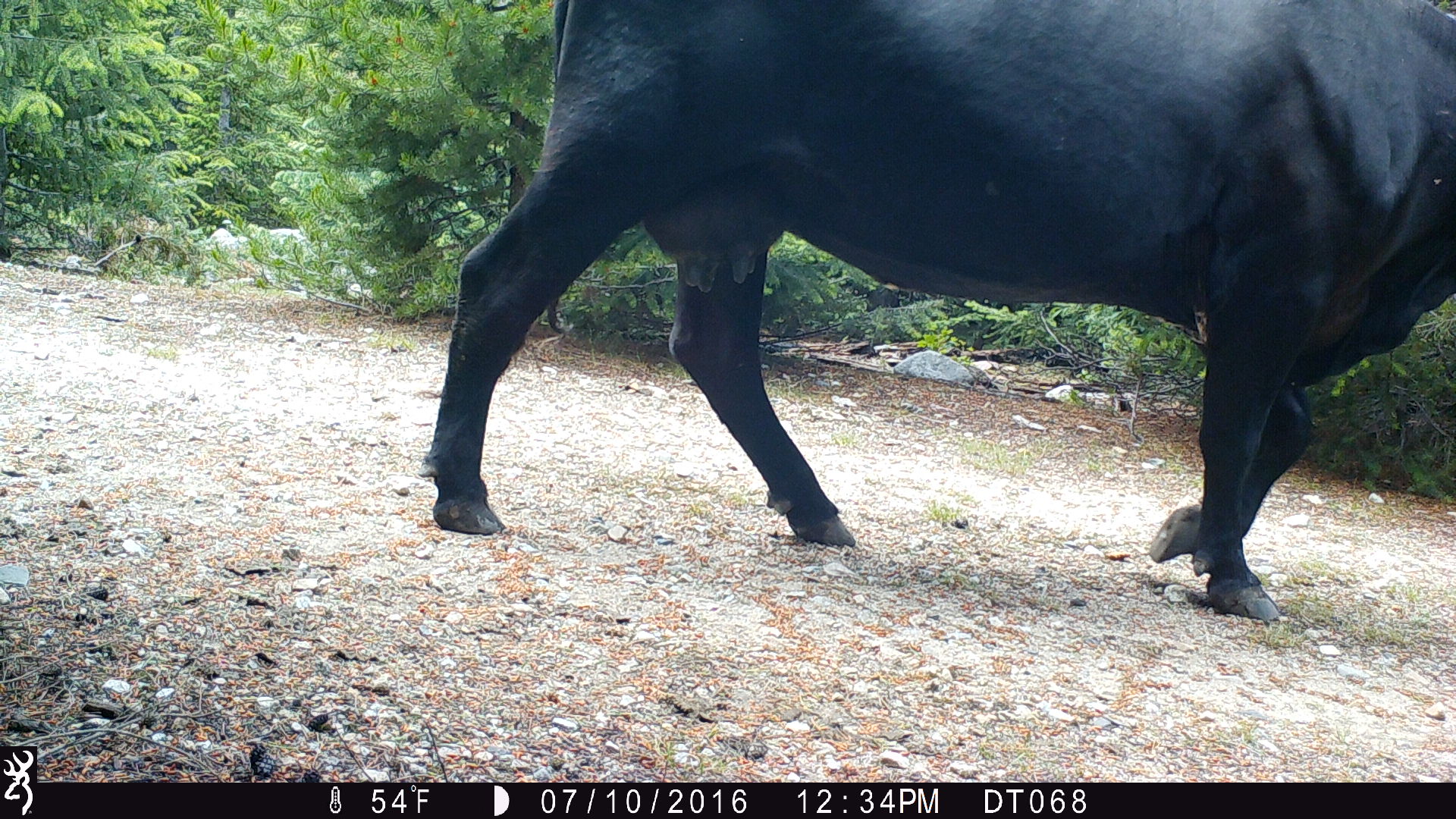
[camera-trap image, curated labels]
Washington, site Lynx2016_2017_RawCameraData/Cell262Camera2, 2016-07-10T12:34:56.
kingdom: Animalia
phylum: Chordata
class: Mammalia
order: Artiodactyla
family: Bovidae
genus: Bos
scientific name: Bos taurus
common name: domestic cattle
Domestic cattle (Bos taurus). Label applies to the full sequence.